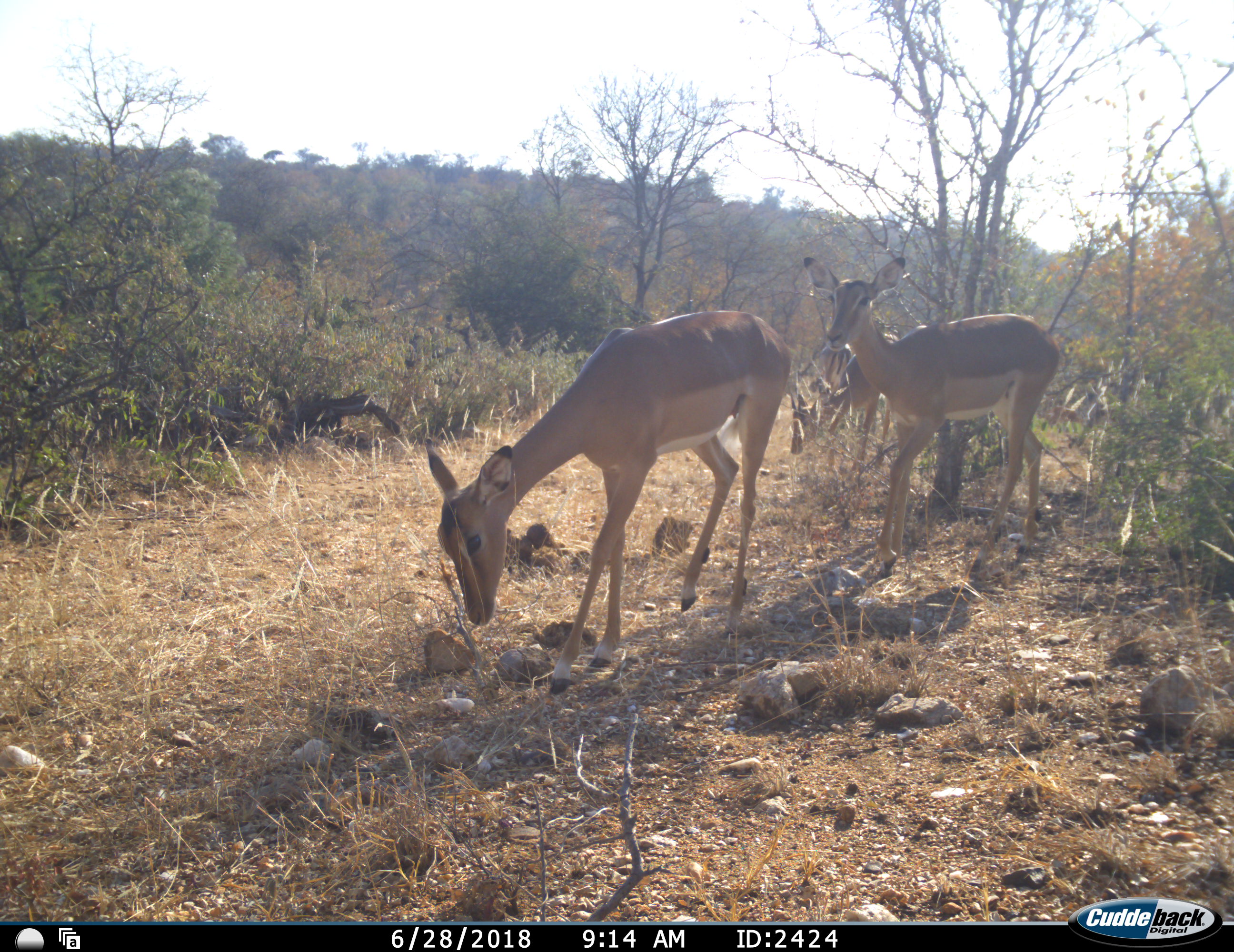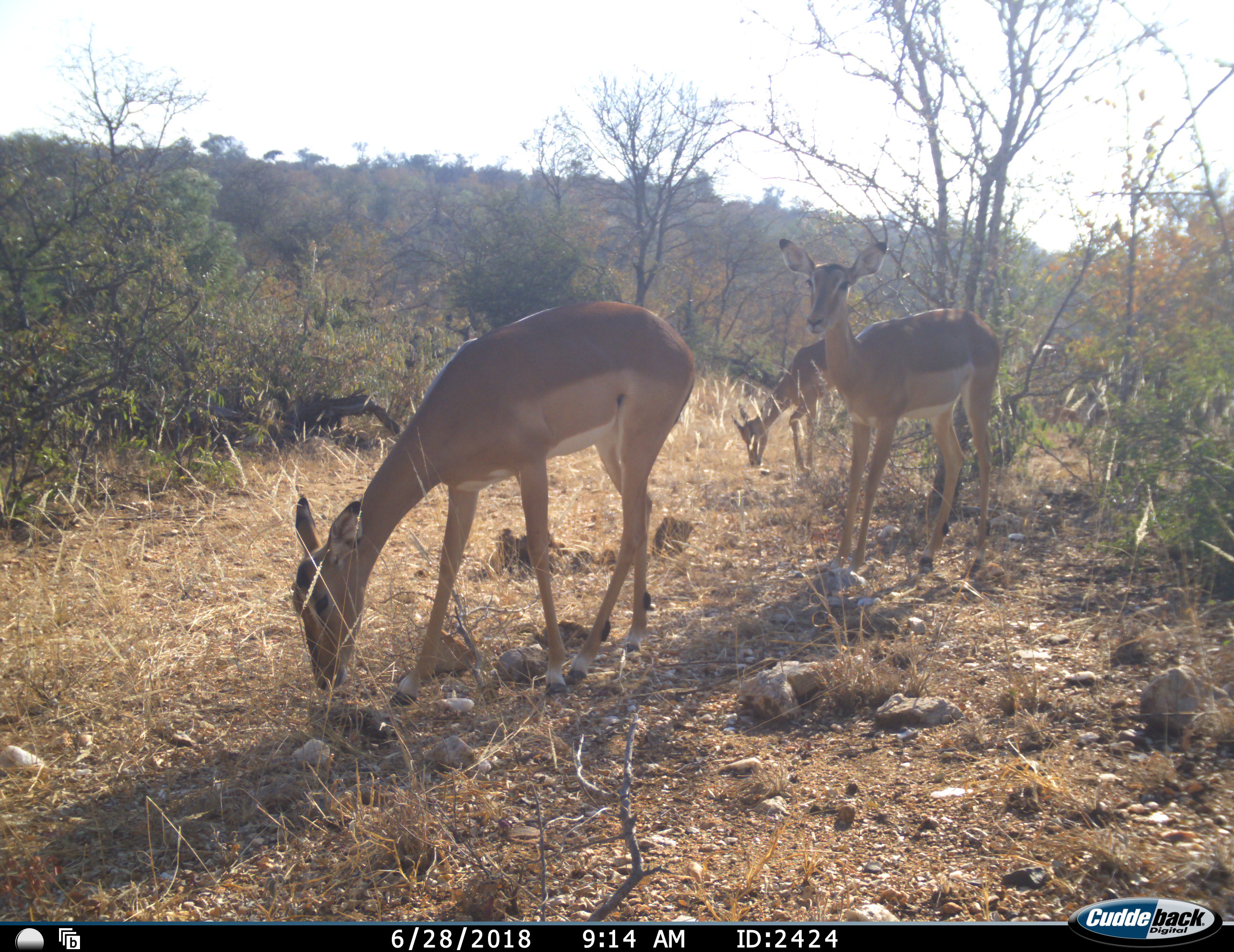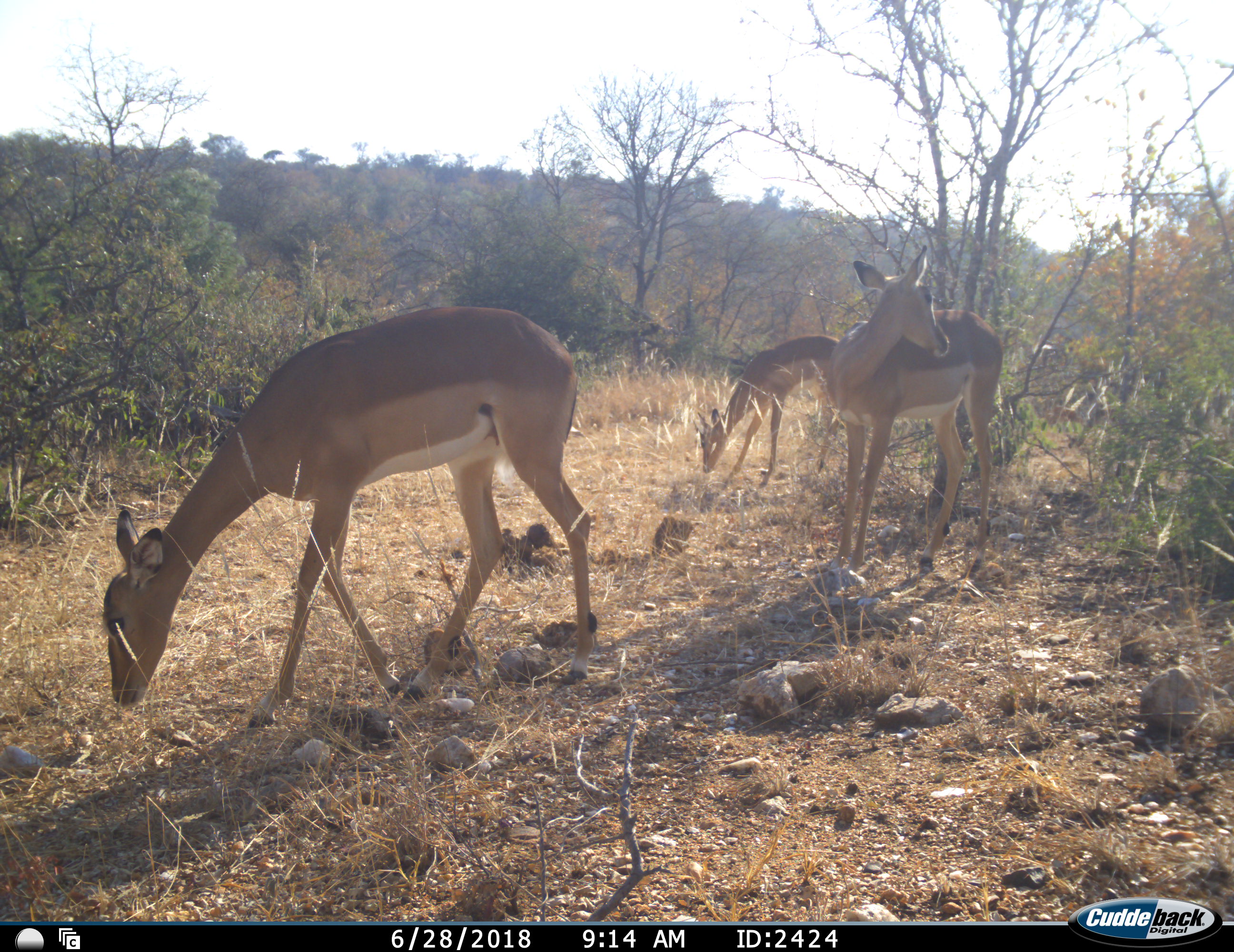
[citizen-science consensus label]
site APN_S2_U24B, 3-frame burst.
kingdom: Animalia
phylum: Chordata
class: Mammalia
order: Artiodactyla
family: Bovidae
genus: Aepyceros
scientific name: Aepyceros melampus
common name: impala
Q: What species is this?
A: Impala (Aepyceros melampus).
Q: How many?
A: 3.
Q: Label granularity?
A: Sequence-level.